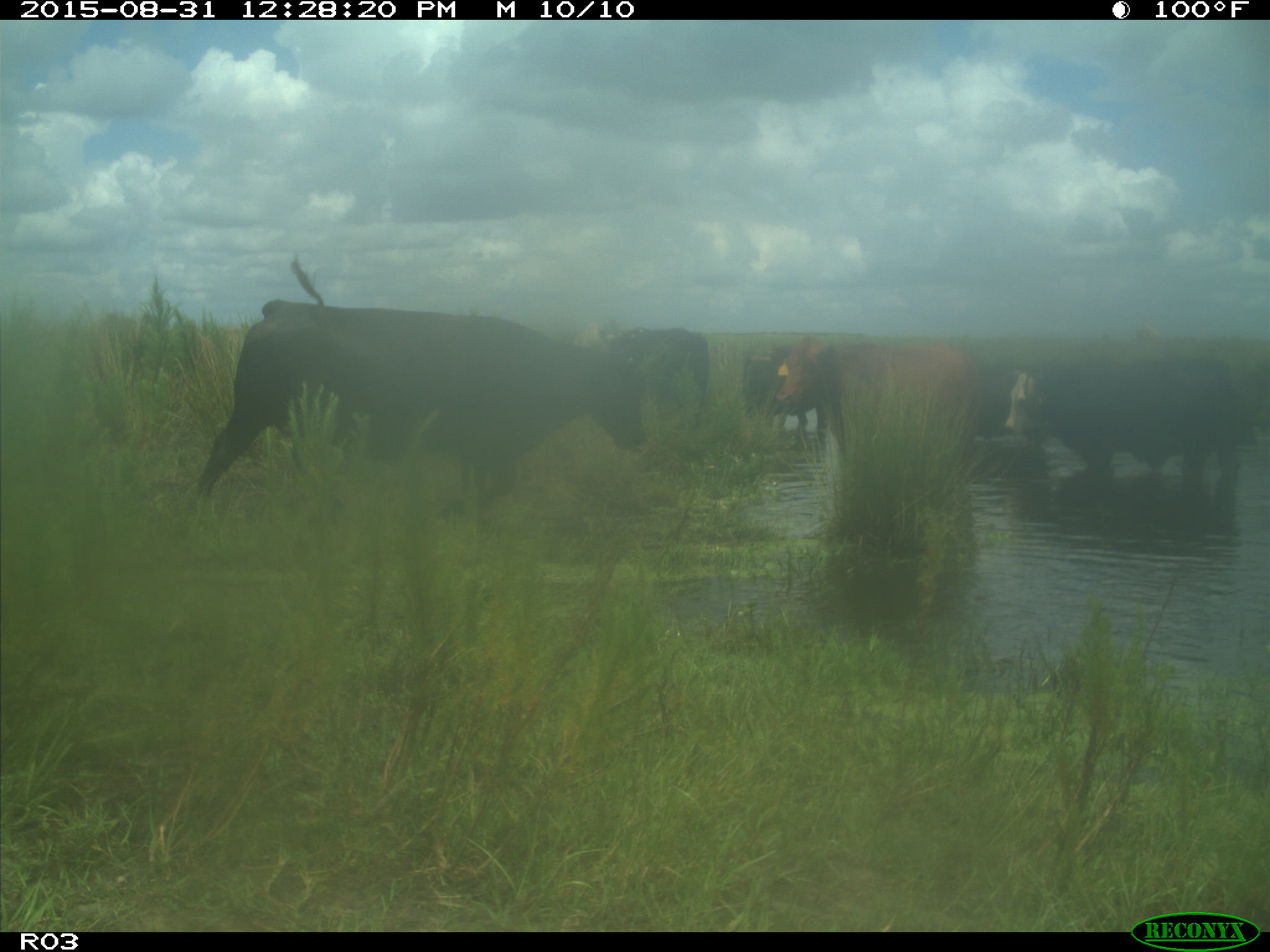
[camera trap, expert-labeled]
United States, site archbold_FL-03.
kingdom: Animalia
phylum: Chordata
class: Mammalia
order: Artiodactyla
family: Bovidae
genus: Bos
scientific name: Bos taurus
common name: domestic cow